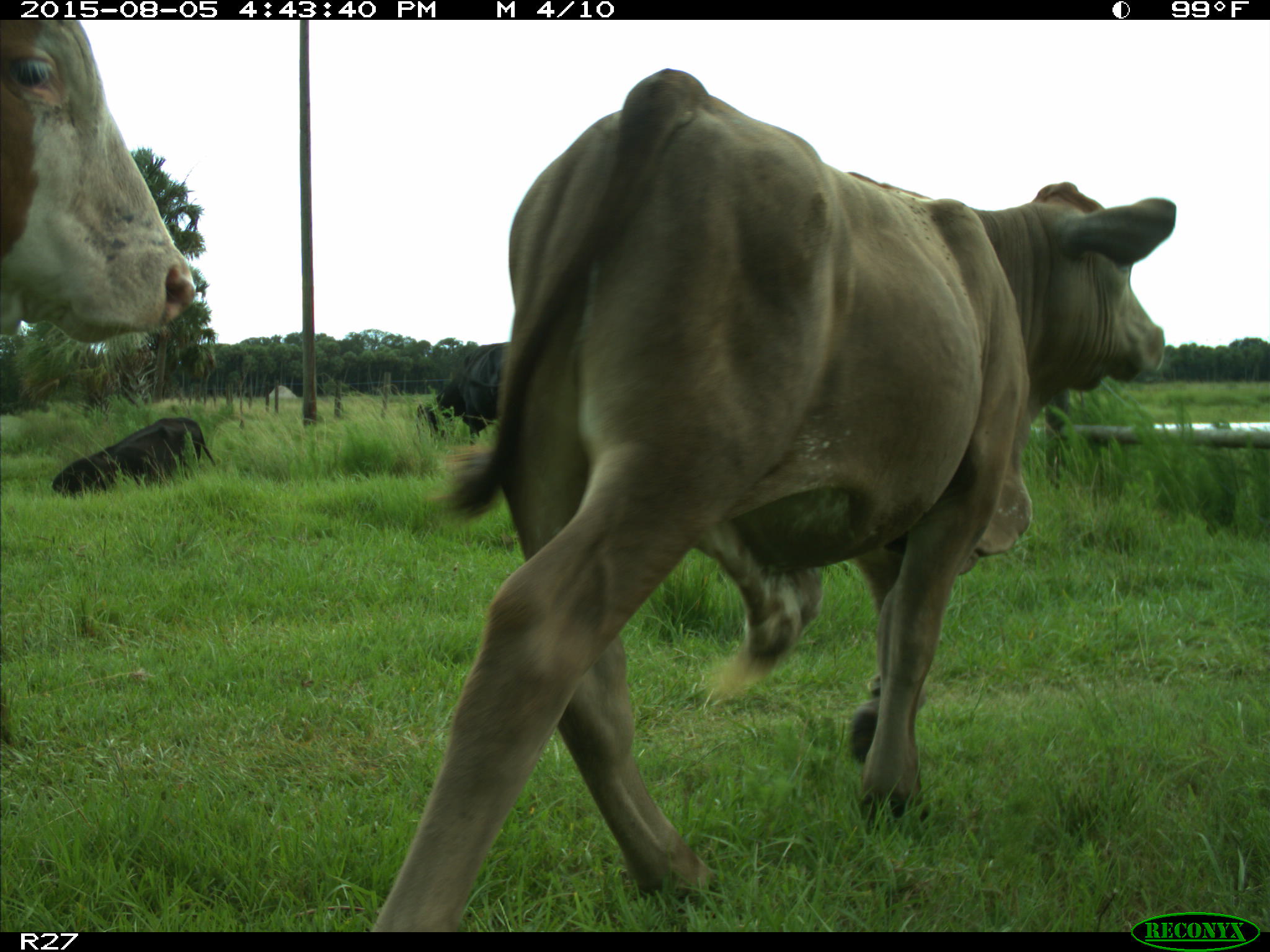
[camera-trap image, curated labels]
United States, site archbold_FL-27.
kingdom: Animalia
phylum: Chordata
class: Mammalia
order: Artiodactyla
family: Bovidae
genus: Bos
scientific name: Bos taurus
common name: domestic cow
Bos taurus (domestic cow).